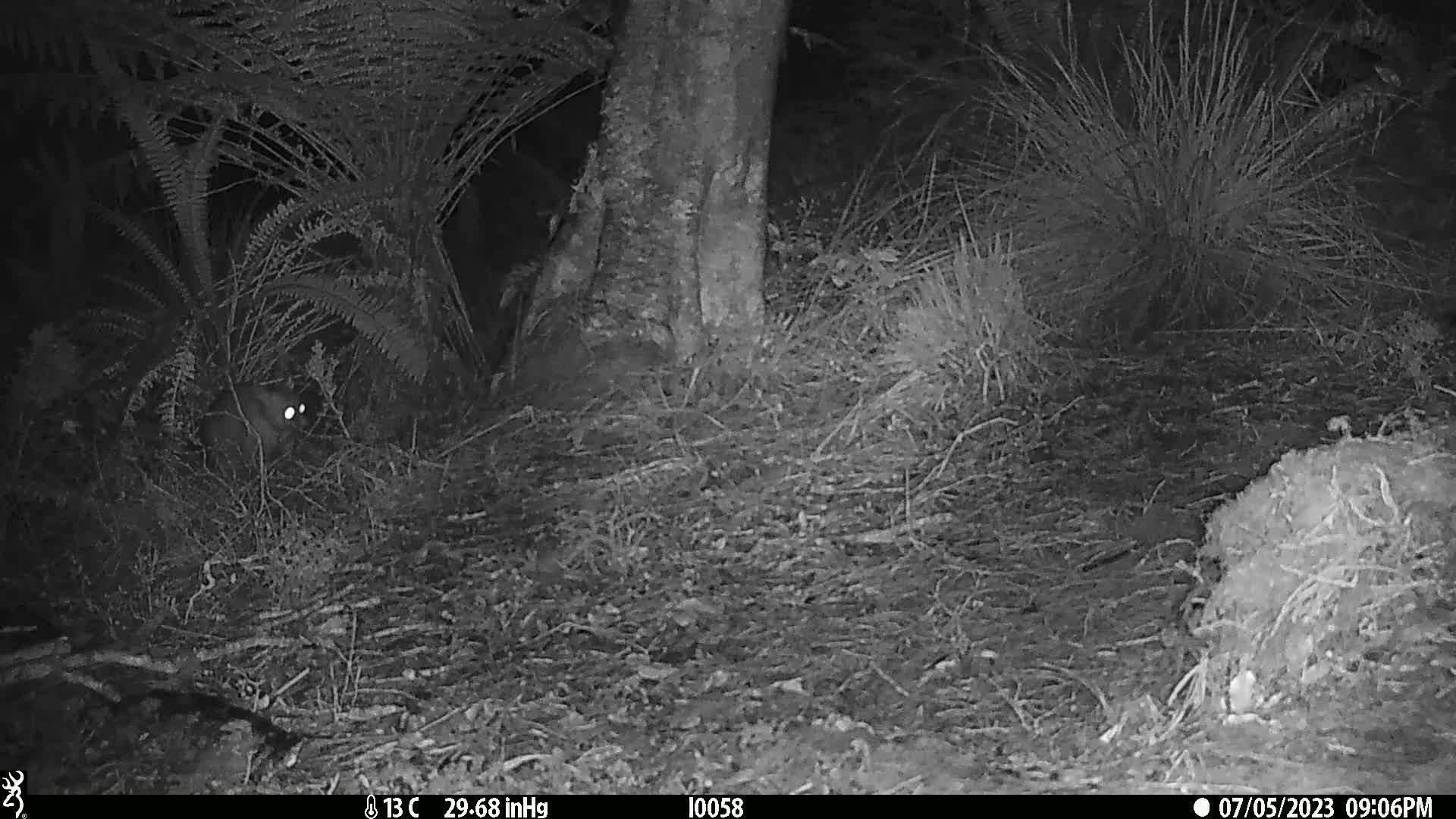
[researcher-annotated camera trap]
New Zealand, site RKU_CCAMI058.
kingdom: Animalia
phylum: Chordata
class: Mammalia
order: Diprotodontia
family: Phalangeridae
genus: Trichosurus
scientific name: Trichosurus vulpecula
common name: common brushtail possum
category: possum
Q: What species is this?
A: Possum (common brushtail possum) (Trichosurus vulpecula).